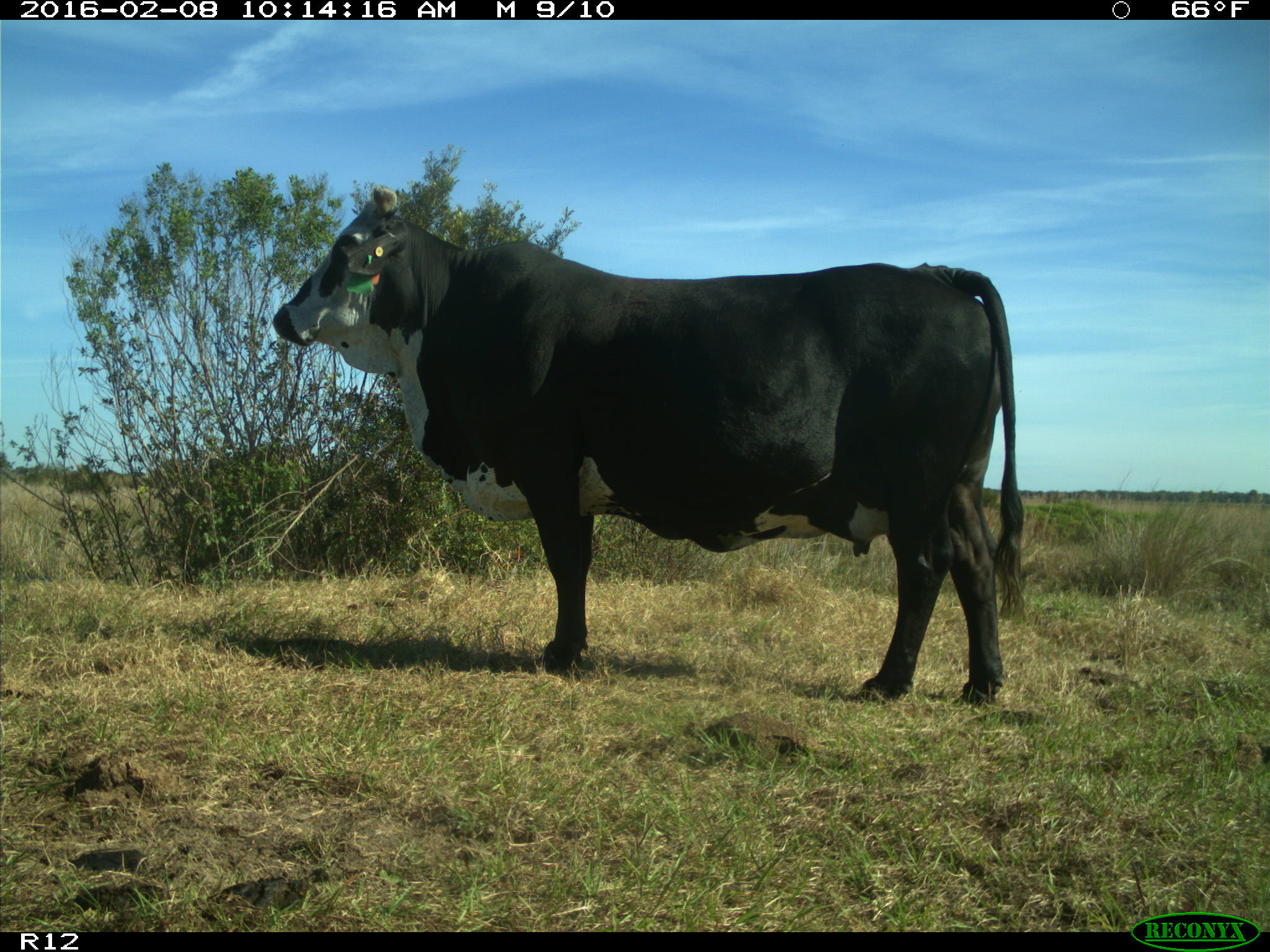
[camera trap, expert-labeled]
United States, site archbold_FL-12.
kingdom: Animalia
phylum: Chordata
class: Mammalia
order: Artiodactyla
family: Bovidae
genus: Bos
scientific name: Bos taurus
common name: domestic cow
Bos taurus (domestic cow).